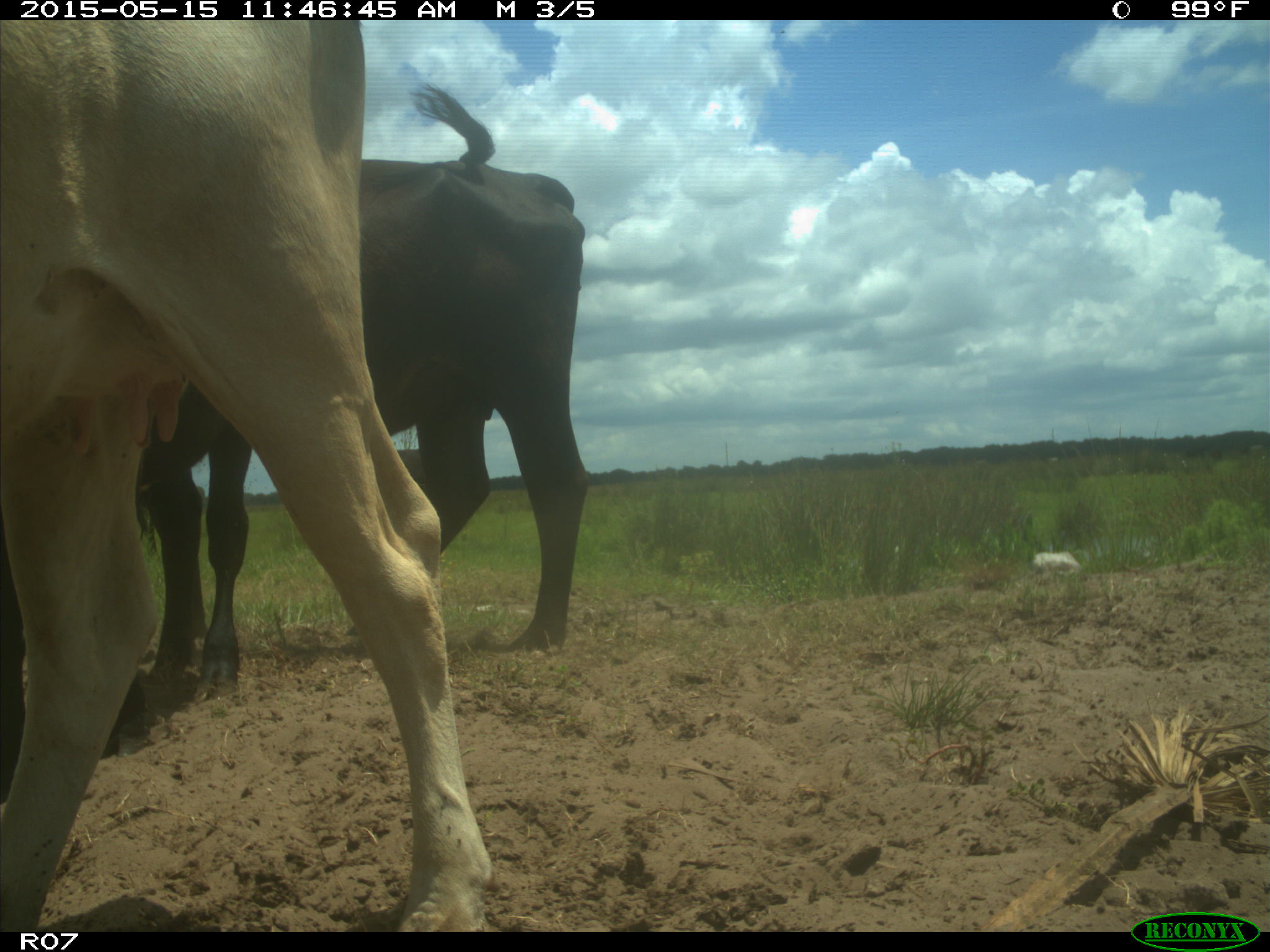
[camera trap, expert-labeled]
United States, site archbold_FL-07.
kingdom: Animalia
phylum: Chordata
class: Mammalia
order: Artiodactyla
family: Bovidae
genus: Bos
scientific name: Bos taurus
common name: domestic cow